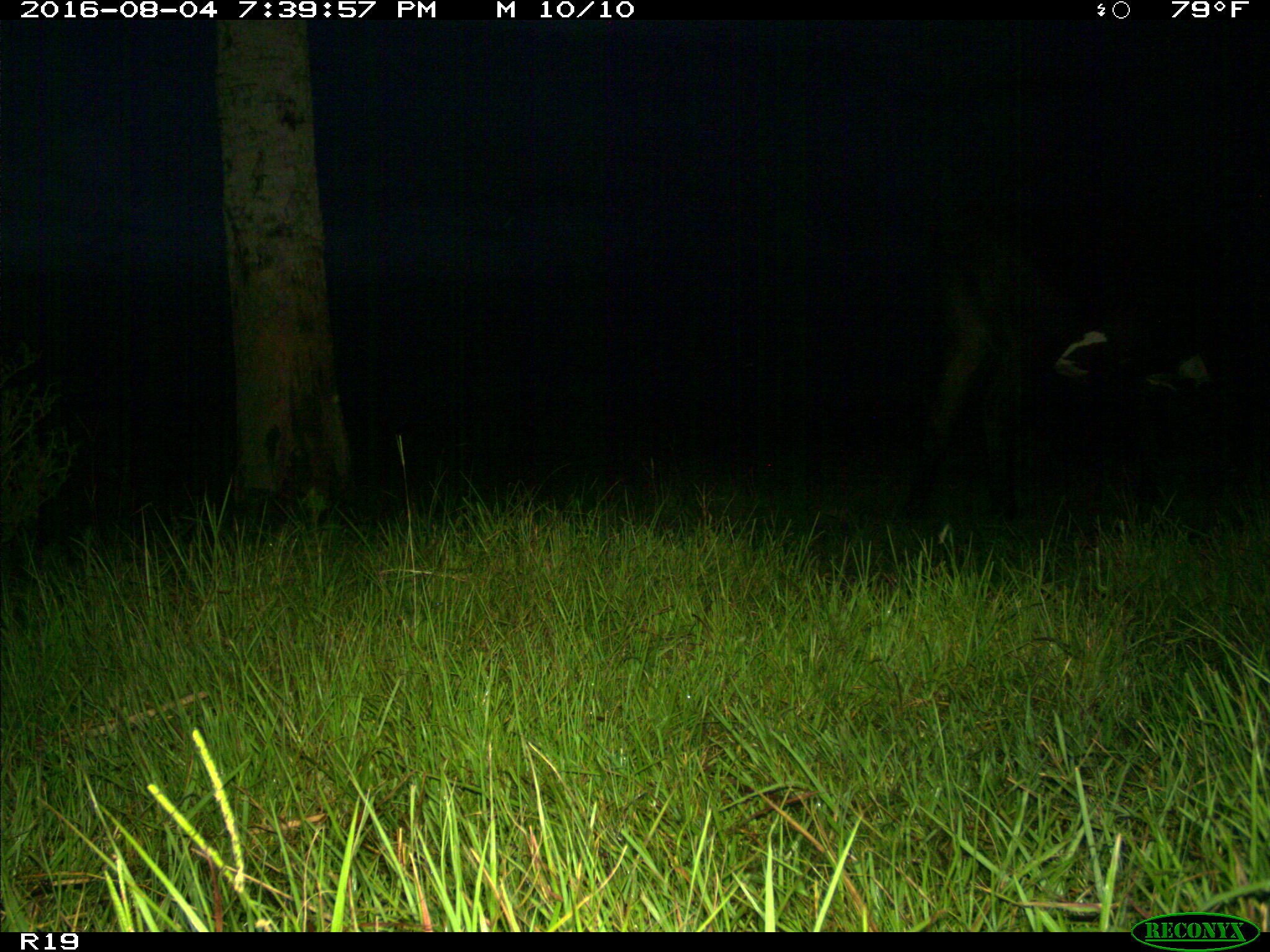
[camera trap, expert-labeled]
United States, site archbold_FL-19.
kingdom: Animalia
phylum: Chordata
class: Mammalia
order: Artiodactyla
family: Bovidae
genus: Bos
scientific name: Bos taurus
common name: domestic cow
Bos taurus (domestic cow).